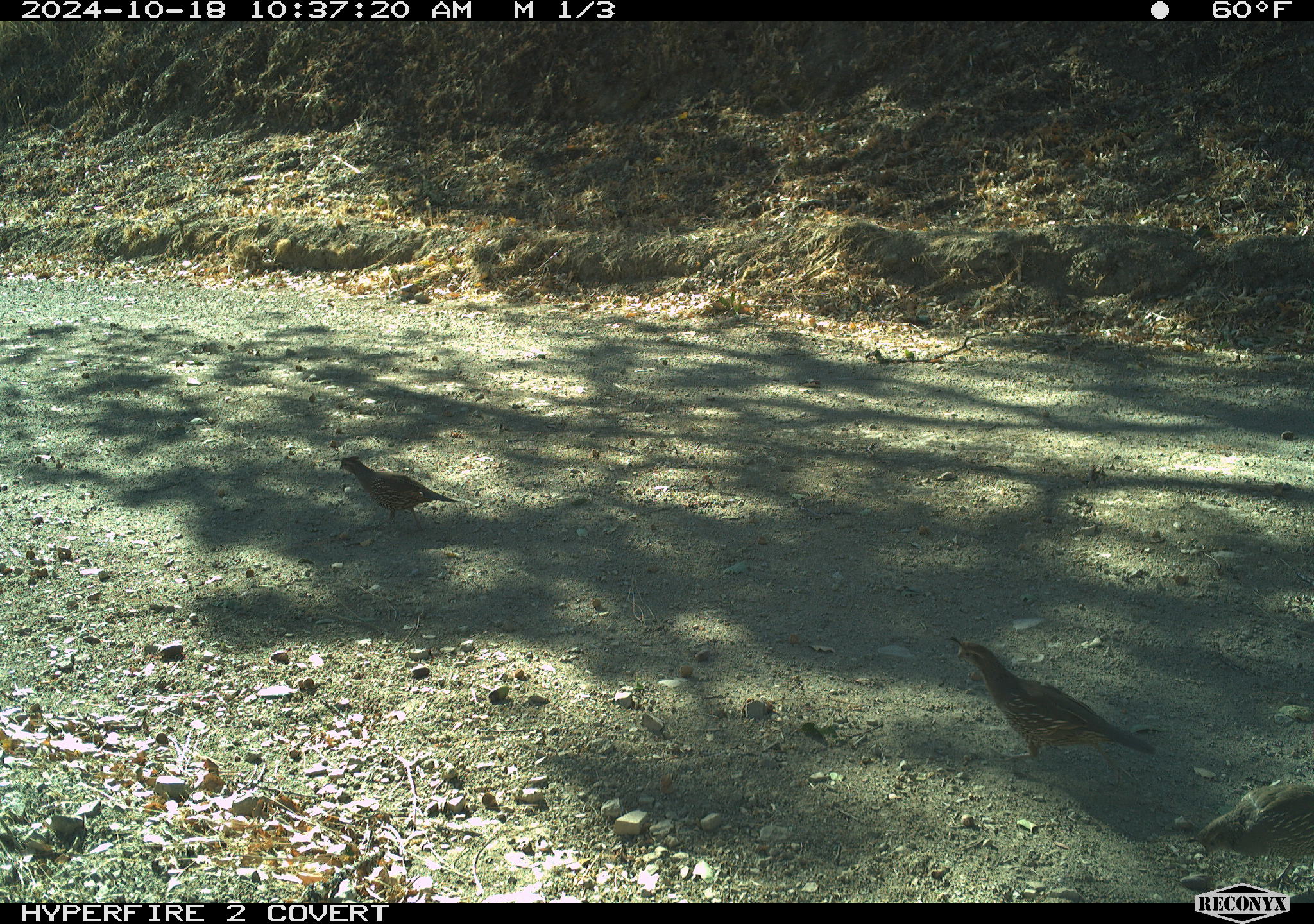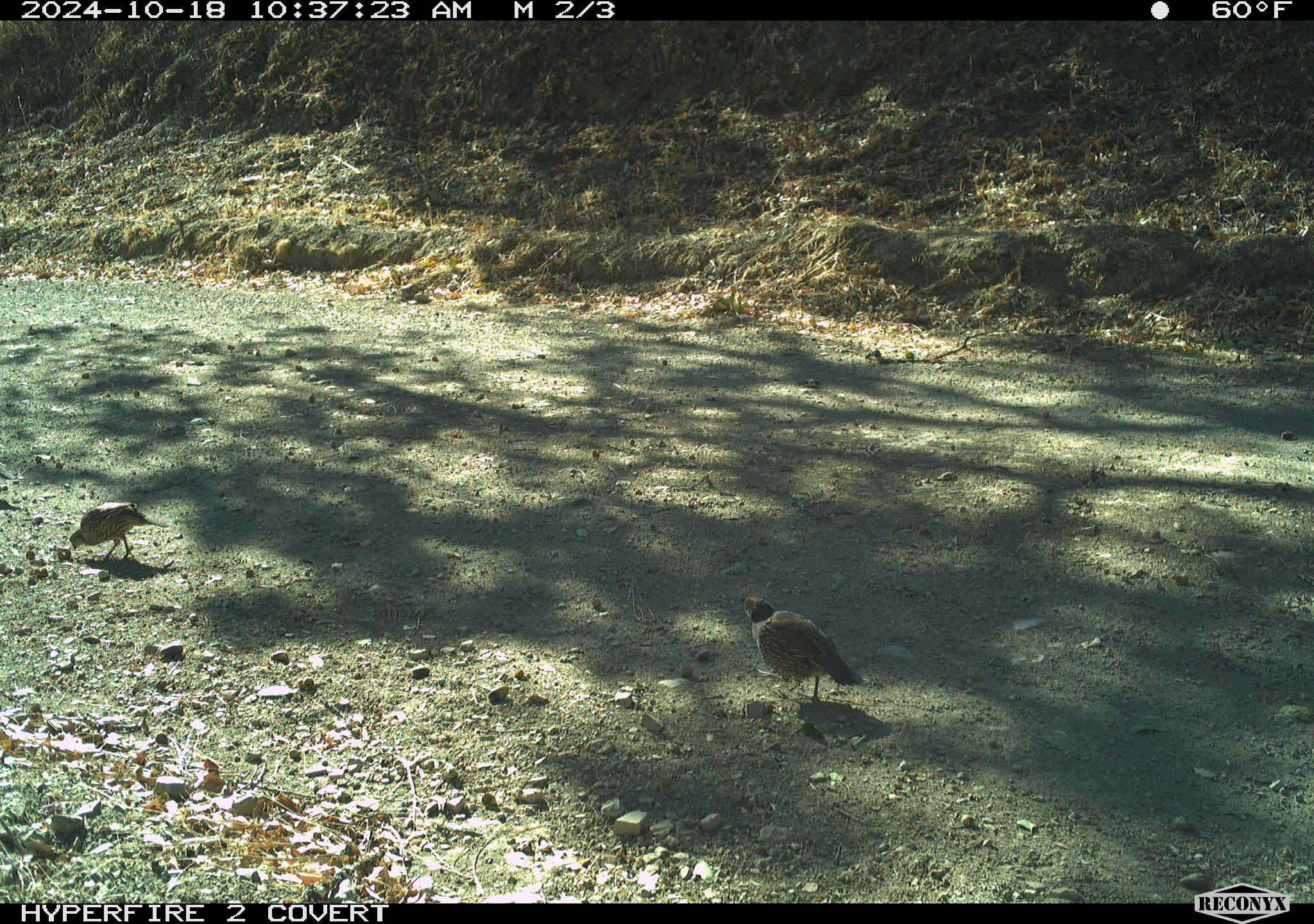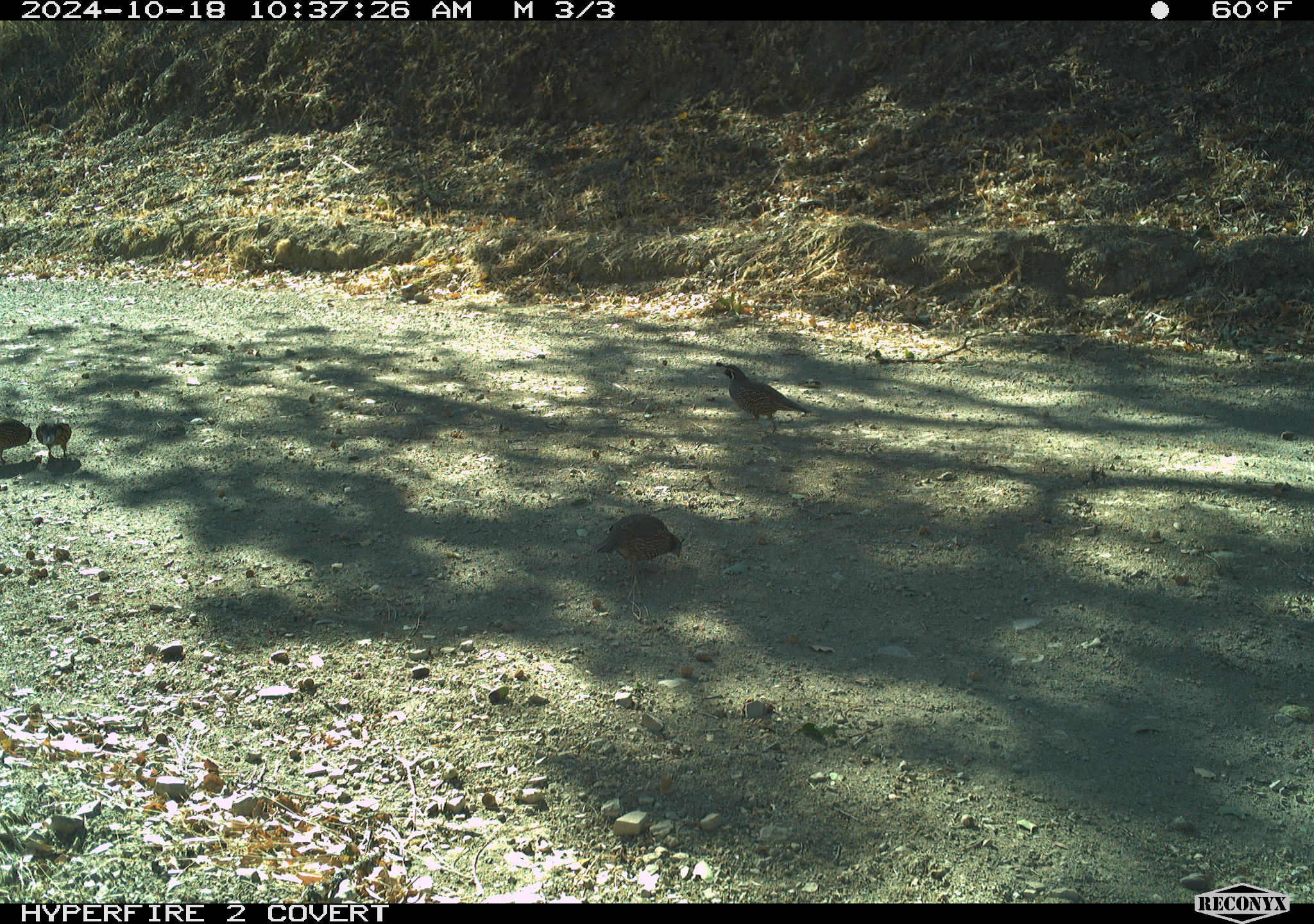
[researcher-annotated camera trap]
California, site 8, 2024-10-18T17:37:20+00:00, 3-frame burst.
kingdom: Animalia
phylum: Chordata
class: Aves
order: Galliformes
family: Odontophoridae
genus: Callipepla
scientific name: Callipepla californica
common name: california quail